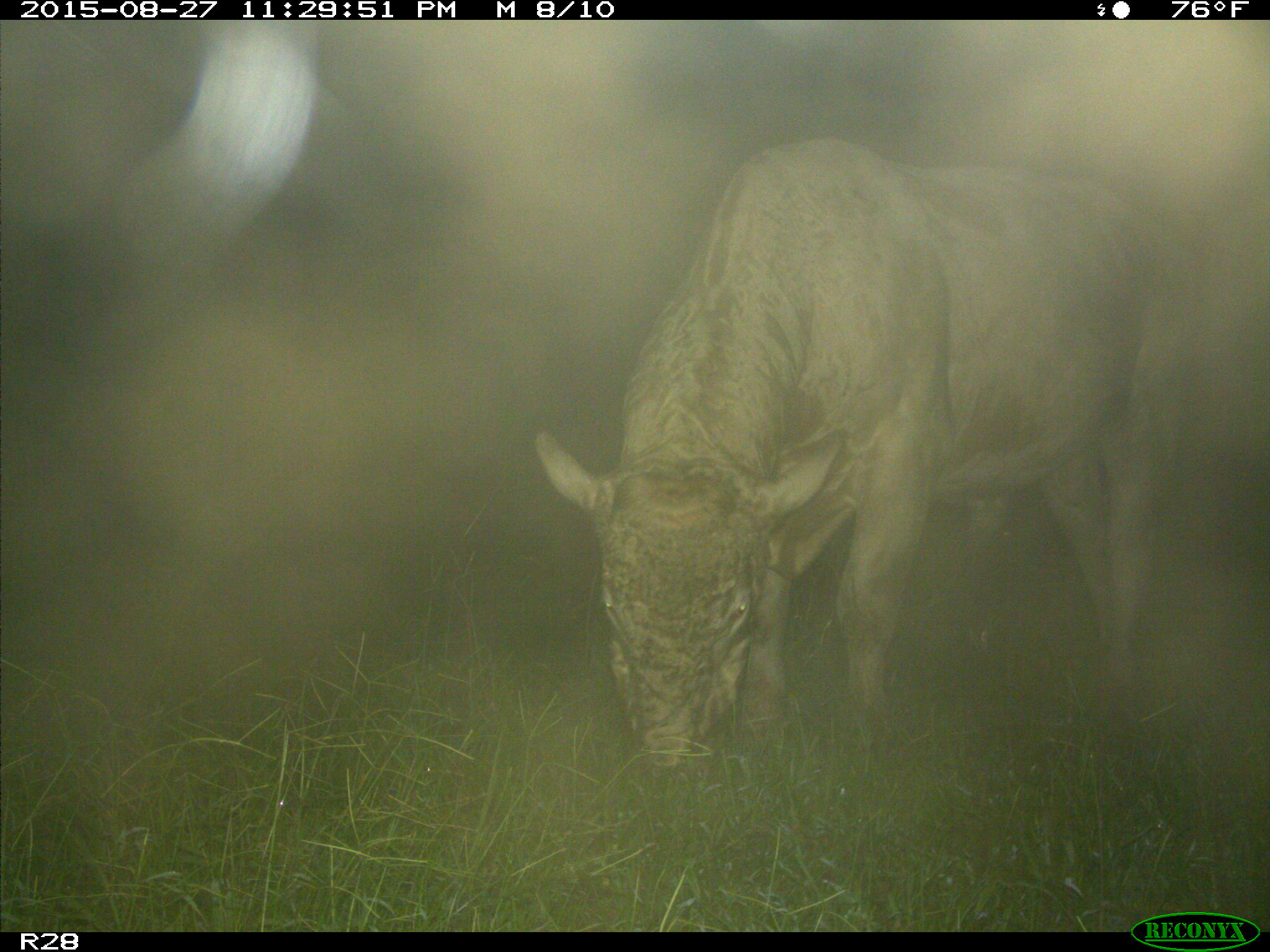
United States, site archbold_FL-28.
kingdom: Animalia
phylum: Chordata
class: Mammalia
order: Artiodactyla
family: Bovidae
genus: Bos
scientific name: Bos taurus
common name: domestic cow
Bos taurus (domestic cow).